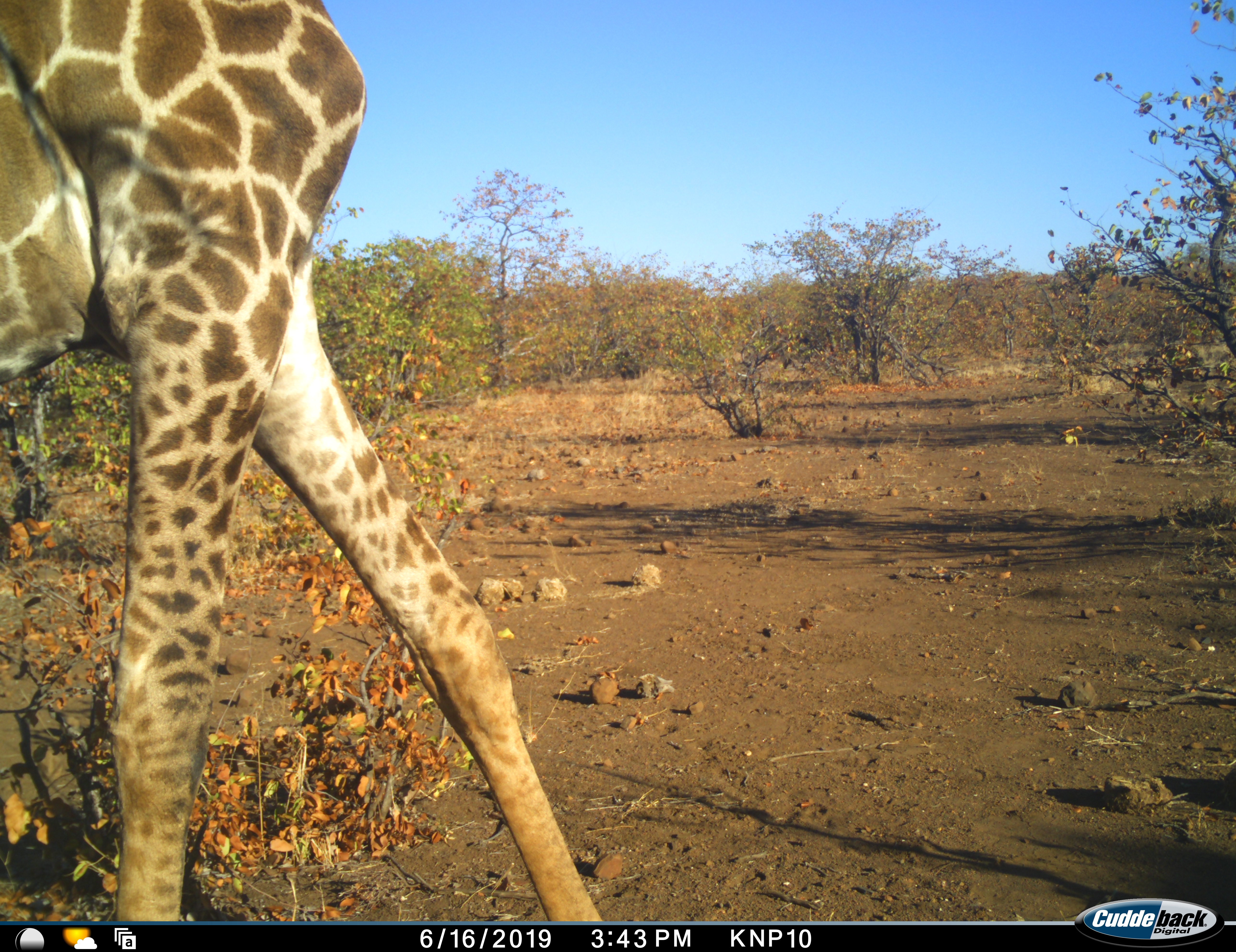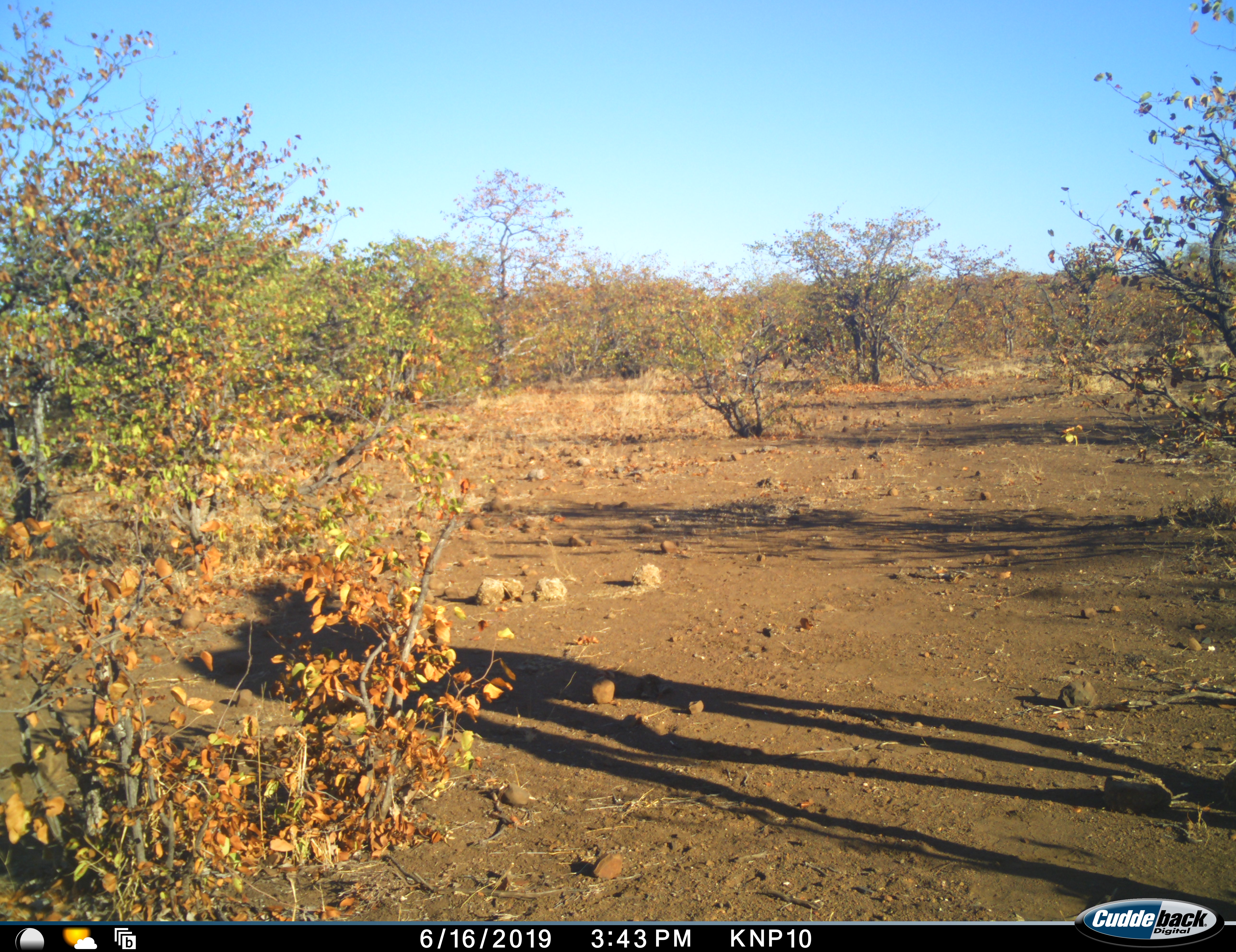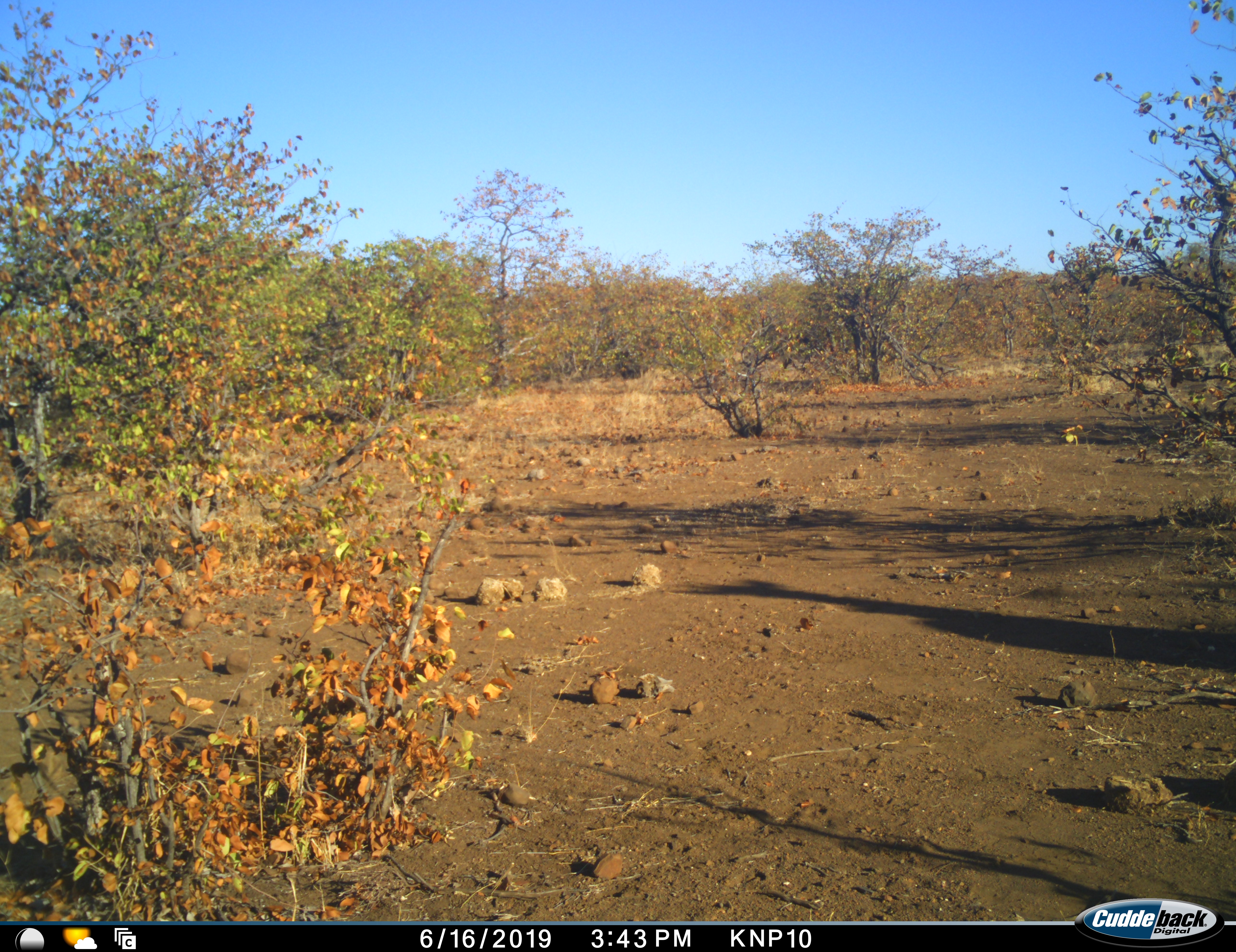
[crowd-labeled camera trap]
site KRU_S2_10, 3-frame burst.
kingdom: Animalia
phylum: Chordata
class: Mammalia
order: Artiodactyla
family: Giraffidae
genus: Giraffa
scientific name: Giraffa camelopardalis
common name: giraffe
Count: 1.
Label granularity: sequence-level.